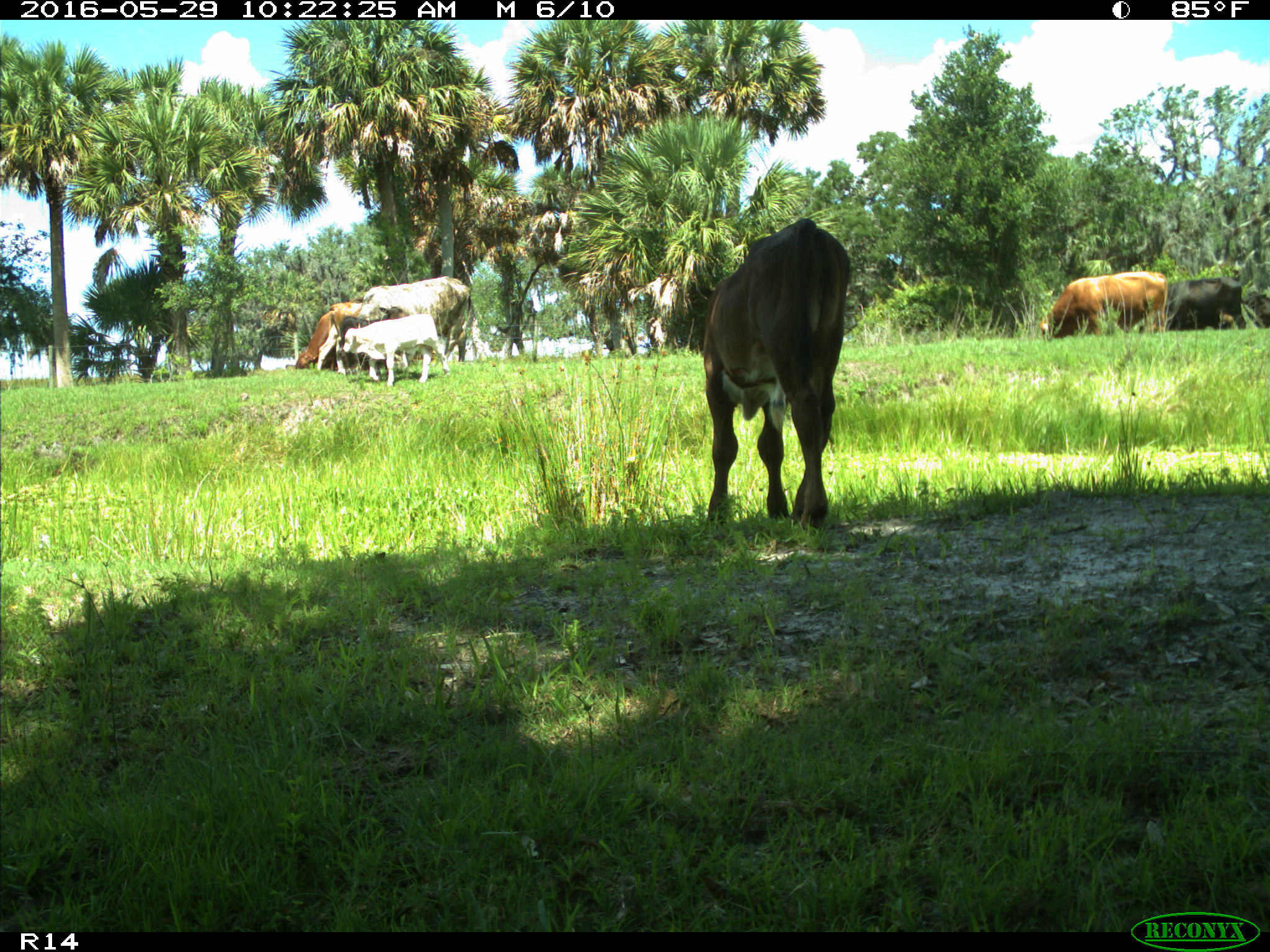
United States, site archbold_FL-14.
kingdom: Animalia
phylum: Chordata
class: Mammalia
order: Artiodactyla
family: Bovidae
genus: Bos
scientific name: Bos taurus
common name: domestic cow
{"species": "Bos taurus (domestic cow)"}